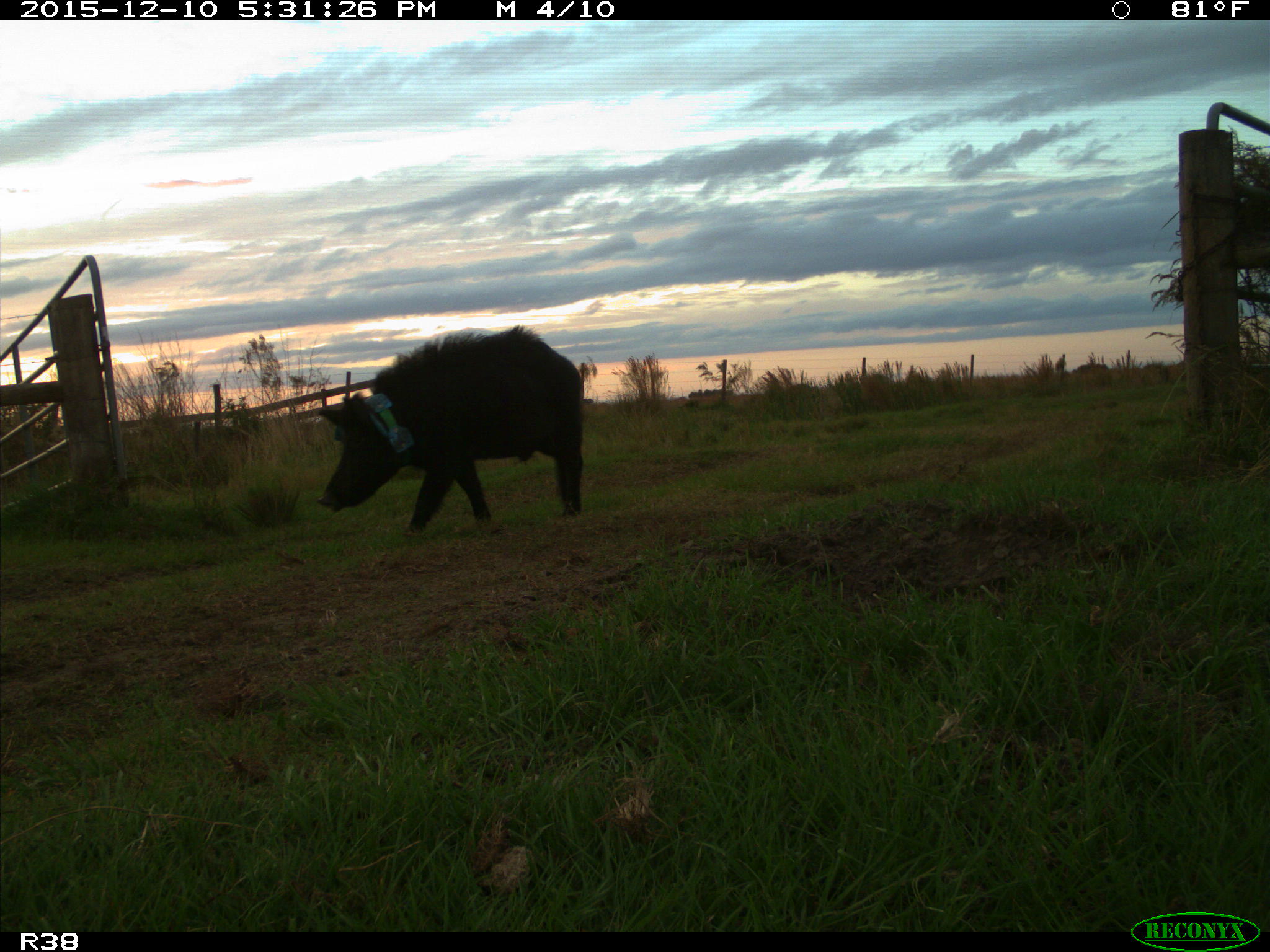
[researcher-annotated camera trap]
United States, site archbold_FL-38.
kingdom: Animalia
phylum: Chordata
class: Mammalia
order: Artiodactyla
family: Suidae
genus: Sus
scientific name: Sus scrofa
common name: wild boar